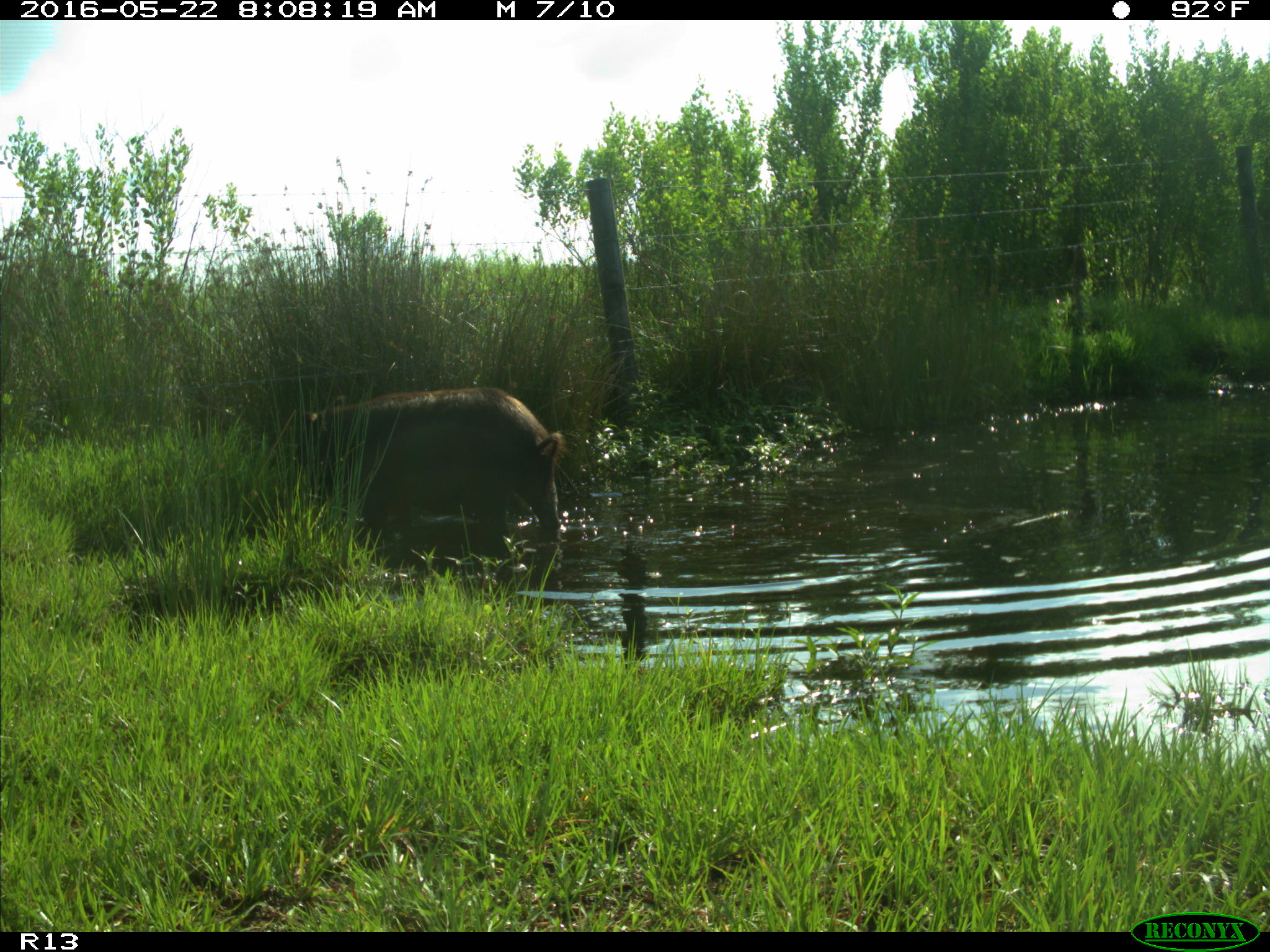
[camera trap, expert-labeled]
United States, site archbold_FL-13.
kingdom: Animalia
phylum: Chordata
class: Mammalia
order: Artiodactyla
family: Suidae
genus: Sus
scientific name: Sus scrofa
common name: wild boar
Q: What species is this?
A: Sus scrofa (wild boar).